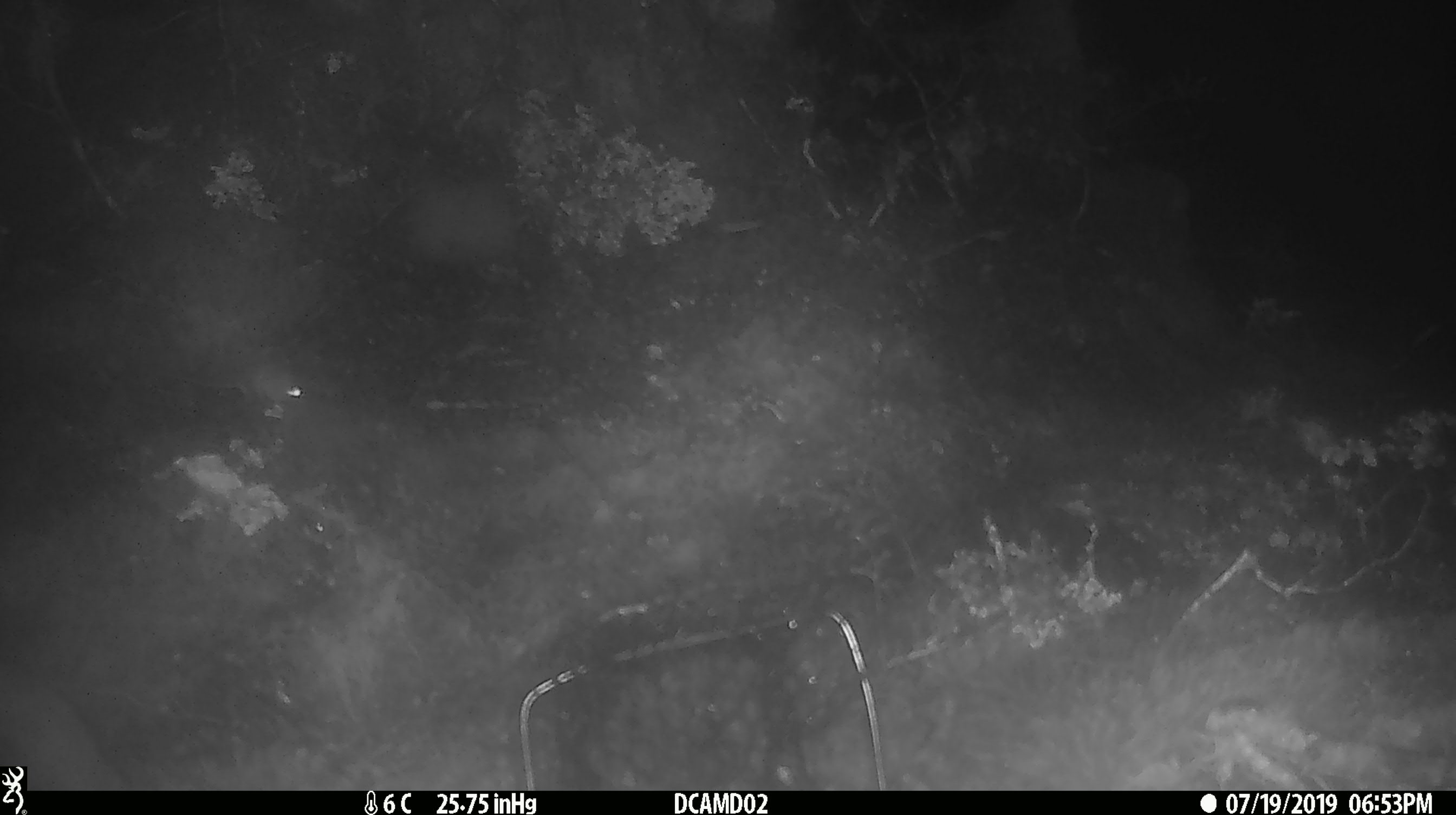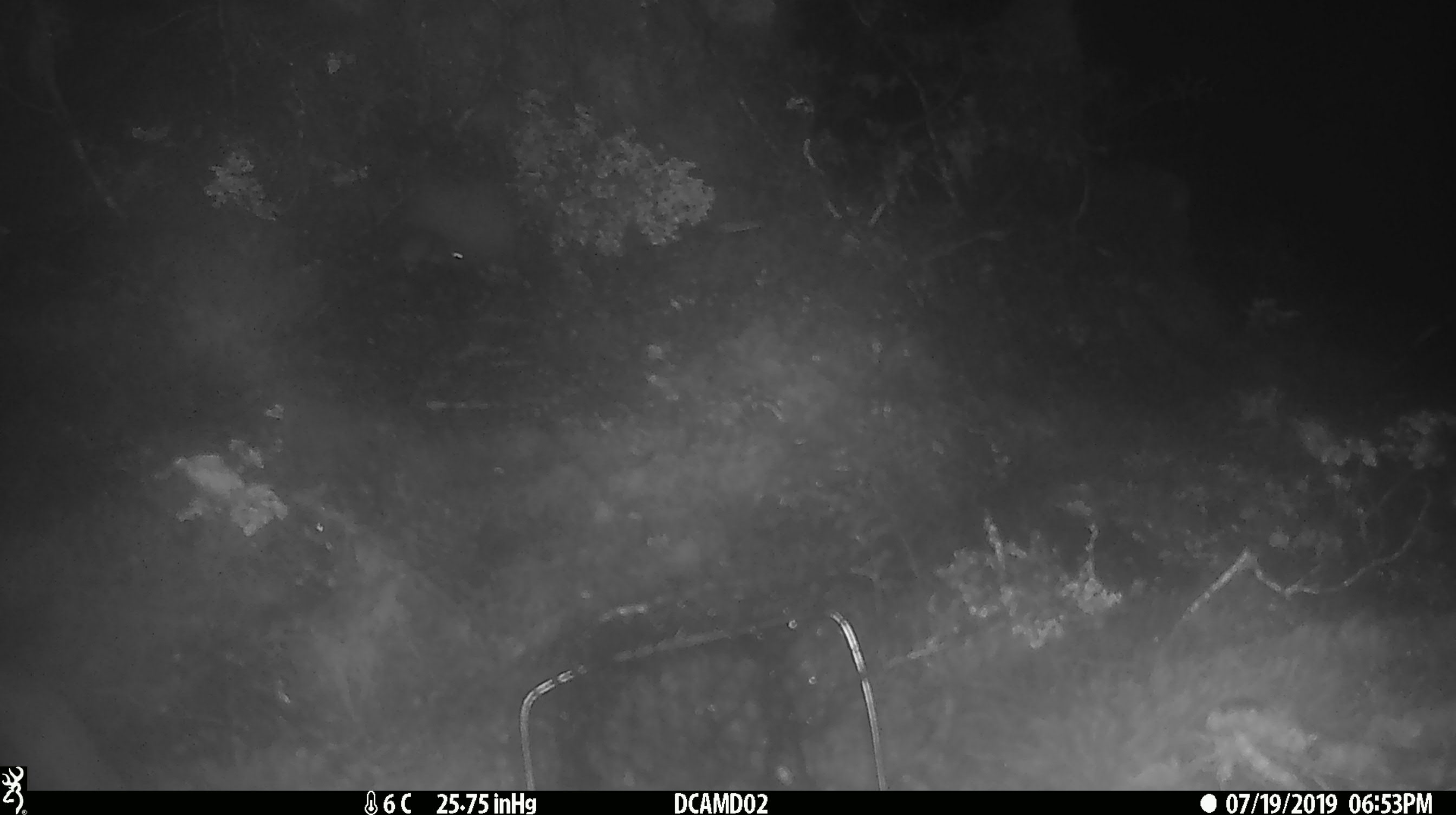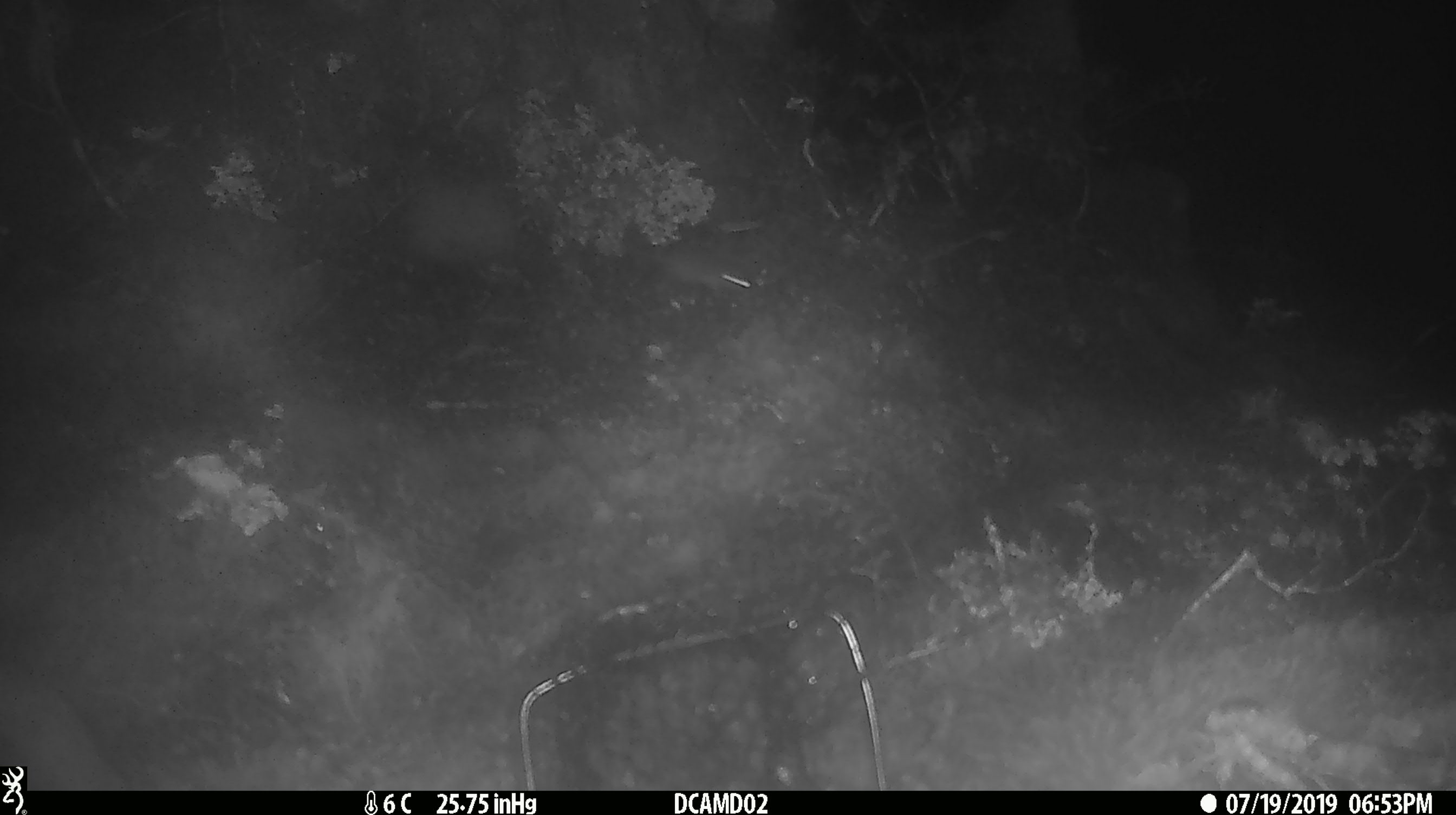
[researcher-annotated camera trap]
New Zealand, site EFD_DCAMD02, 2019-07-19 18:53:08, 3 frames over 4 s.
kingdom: Animalia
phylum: Chordata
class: Mammalia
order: Rodentia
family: Muridae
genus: Mus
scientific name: Mus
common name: mouse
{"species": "mouse (Mus)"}